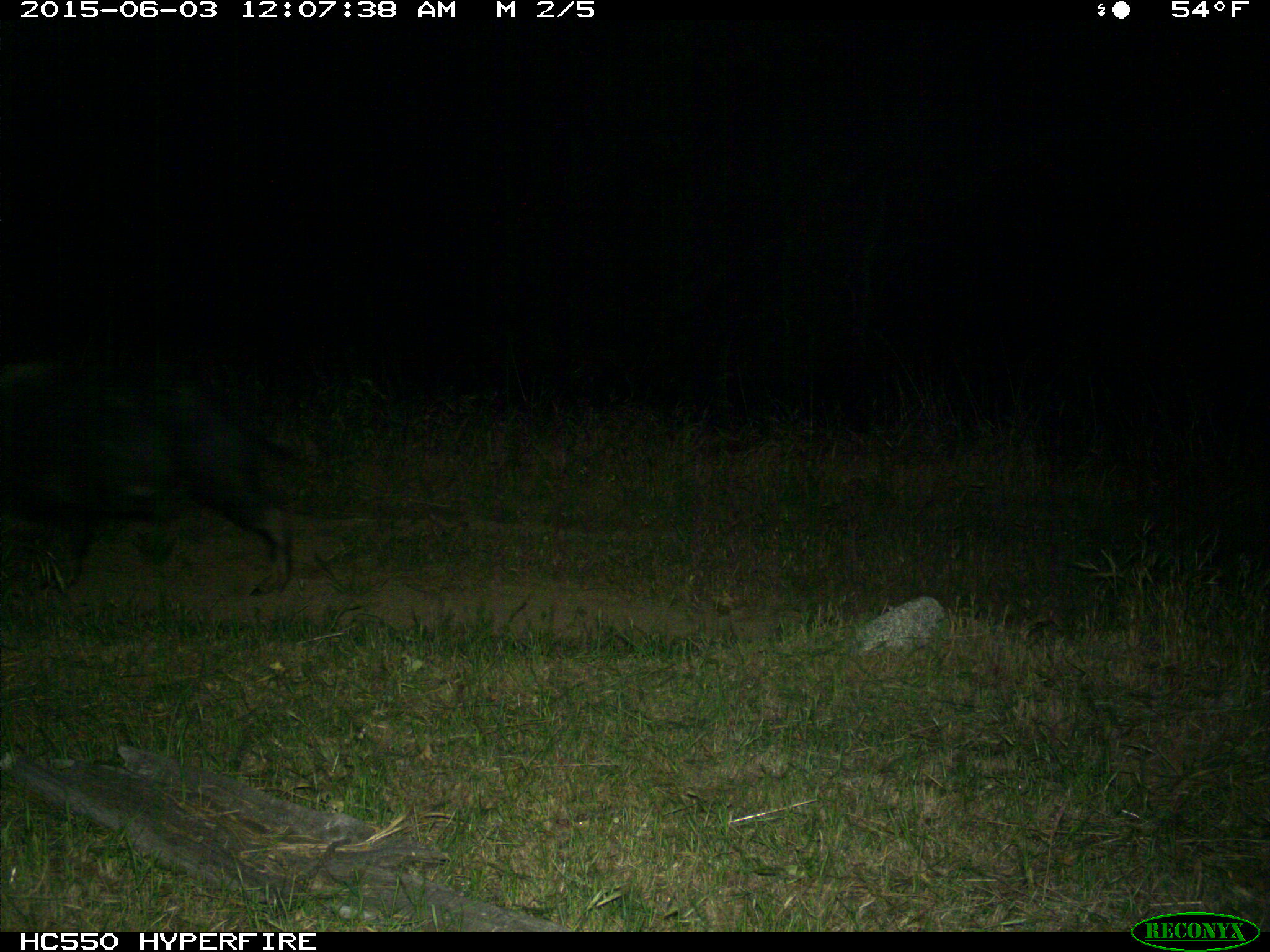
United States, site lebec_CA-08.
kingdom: Animalia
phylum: Chordata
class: Mammalia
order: Artiodactyla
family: Suidae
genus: Sus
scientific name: Sus scrofa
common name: wild boar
Sus scrofa (wild boar).